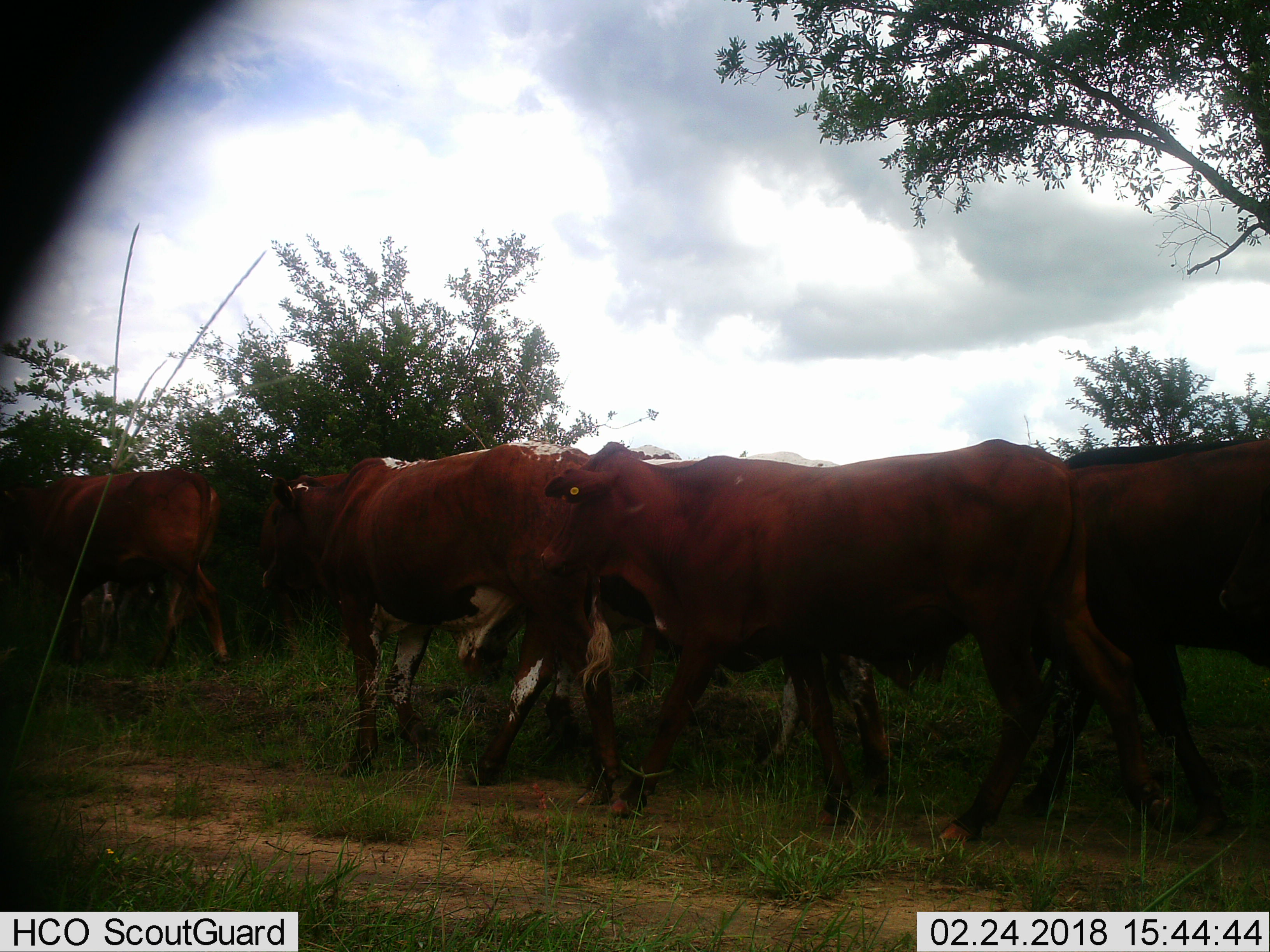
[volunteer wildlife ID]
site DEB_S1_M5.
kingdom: Animalia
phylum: Chordata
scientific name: Vertebrata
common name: domestic animal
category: domesticanimal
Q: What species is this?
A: Domesticanimal (domestic animal) (Vertebrata).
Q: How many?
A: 8.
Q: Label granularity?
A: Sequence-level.